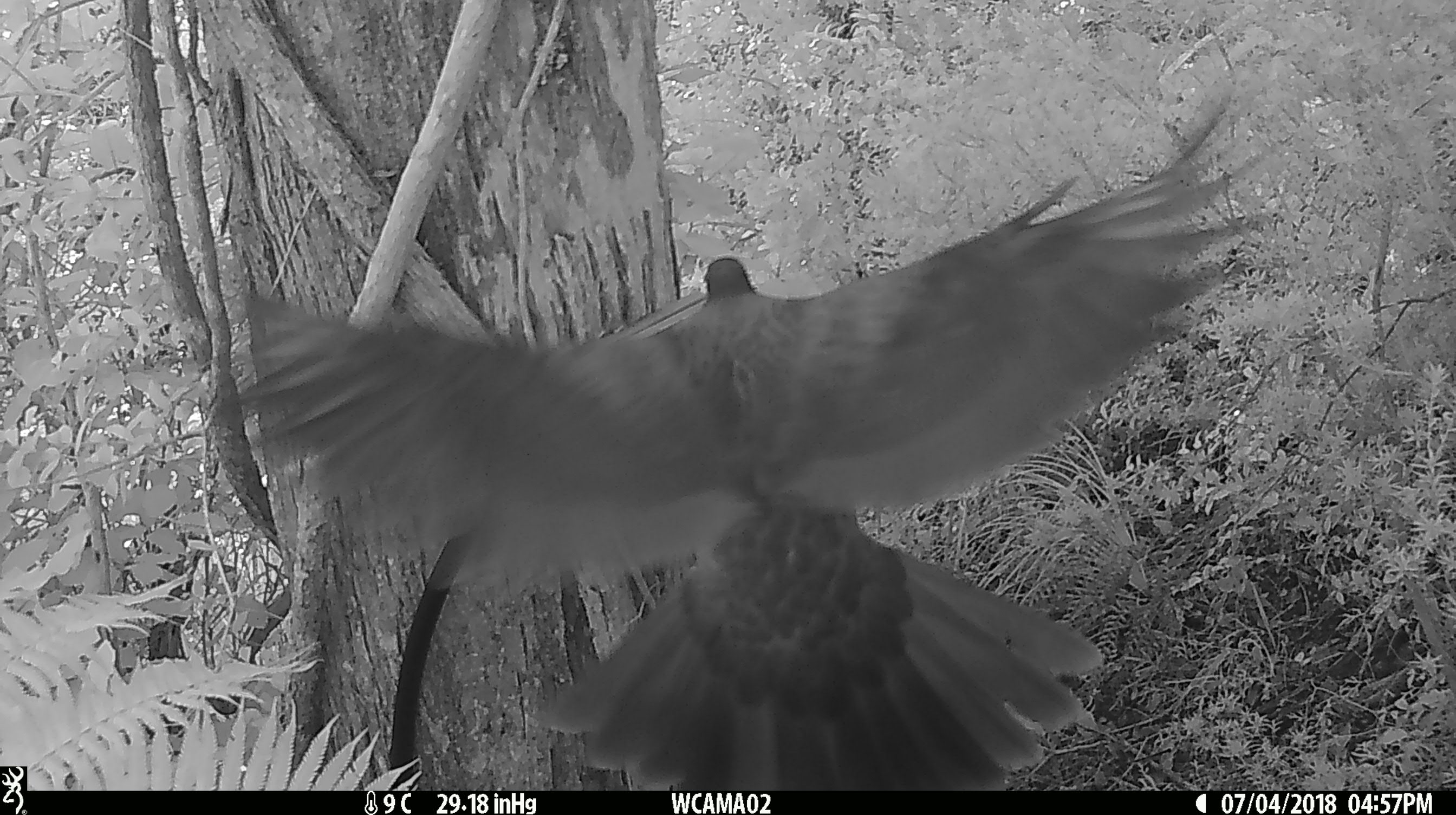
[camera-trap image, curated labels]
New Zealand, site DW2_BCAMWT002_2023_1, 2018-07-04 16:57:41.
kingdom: Animalia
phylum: Chordata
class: Aves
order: Columbiformes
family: Columbidae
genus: Hemiphaga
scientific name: Hemiphaga novaeseelandiae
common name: new zealand pigeon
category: kereru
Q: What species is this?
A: Kereru (new zealand pigeon) (Hemiphaga novaeseelandiae).